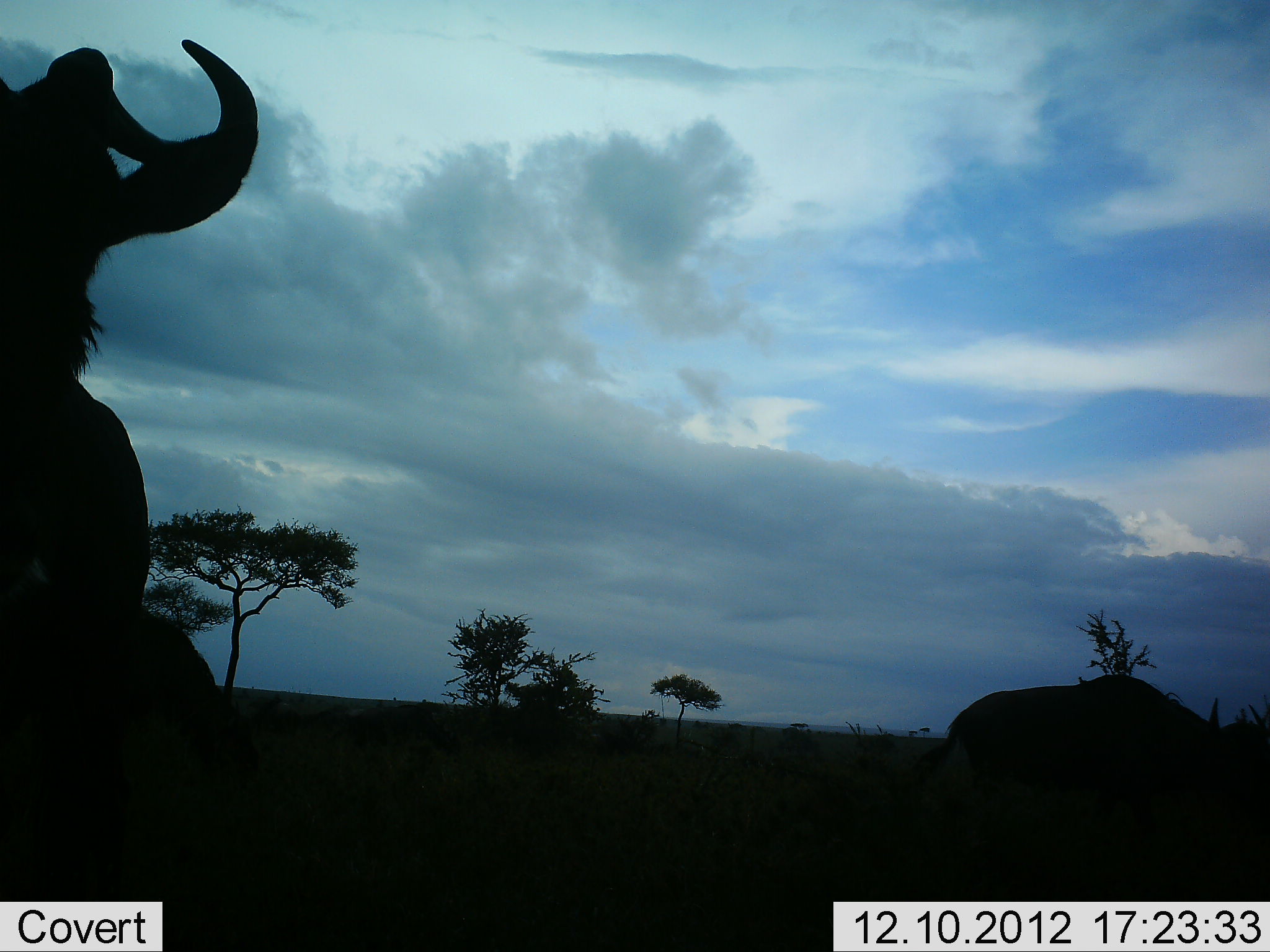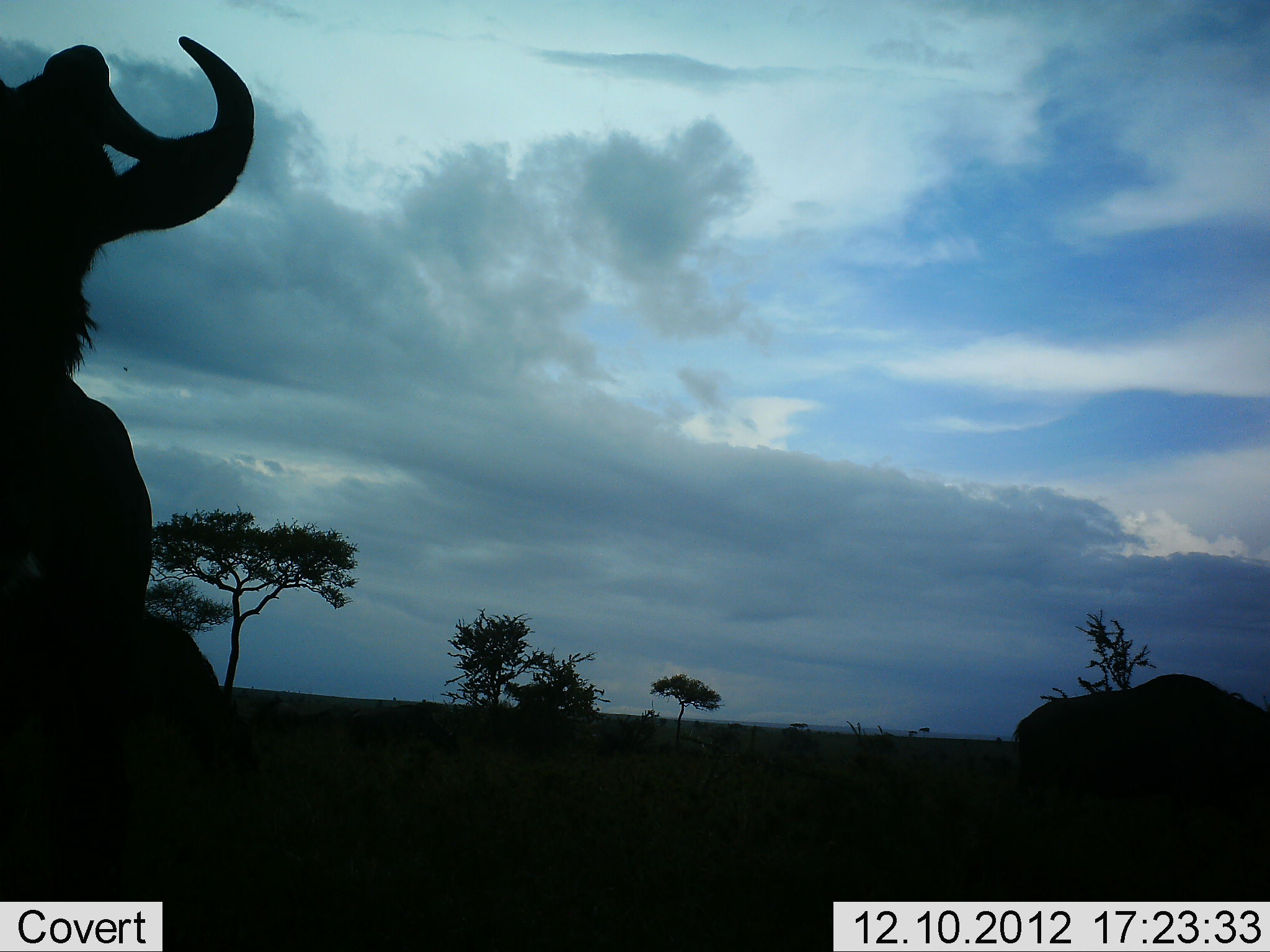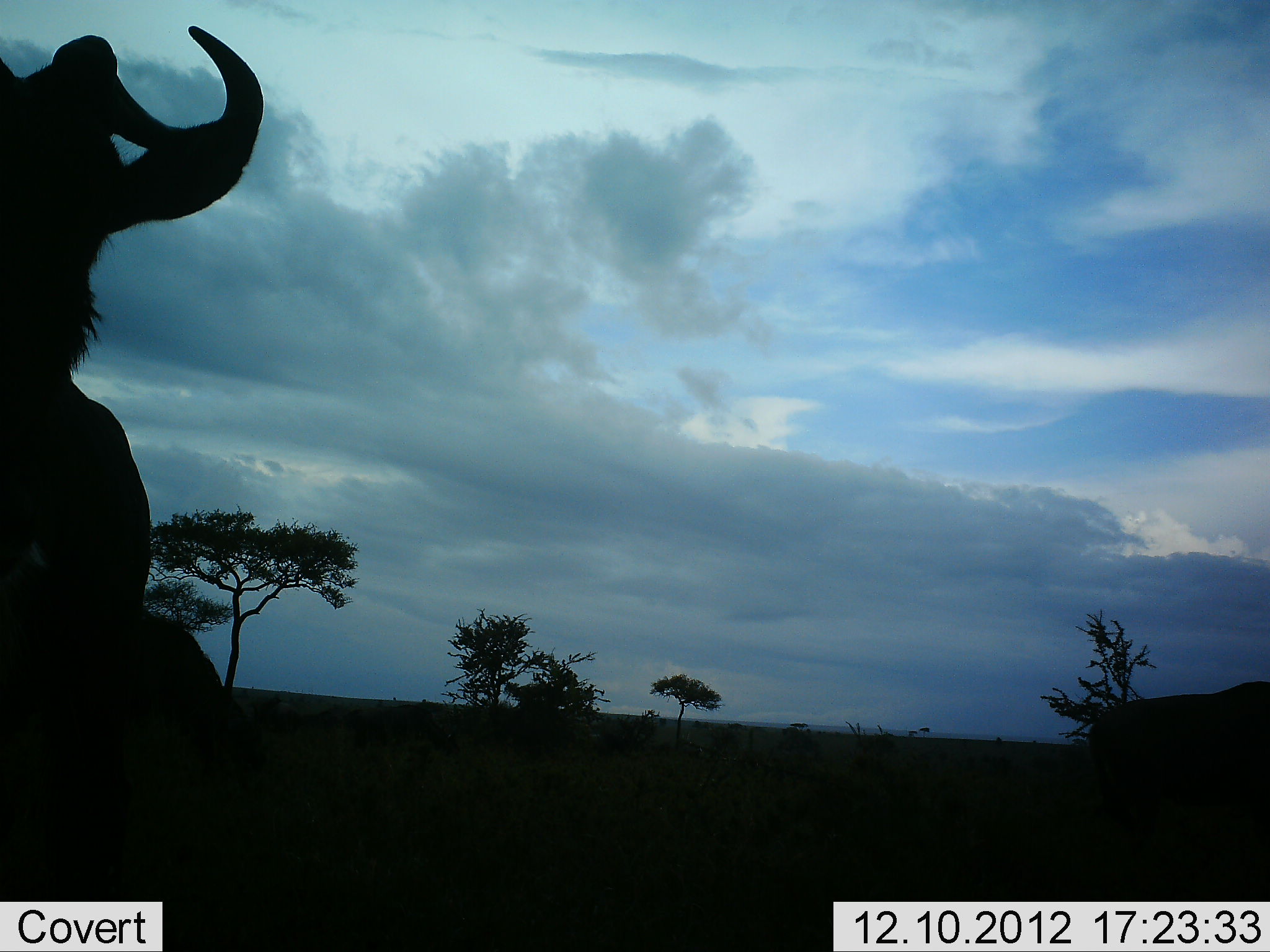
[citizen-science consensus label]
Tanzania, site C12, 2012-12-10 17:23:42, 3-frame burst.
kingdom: Animalia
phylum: Chordata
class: Mammalia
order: Artiodactyla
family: Bovidae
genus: Connochaetes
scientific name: Connochaetes taurinus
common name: blue wildebeest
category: wildebeest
Wildebeest (blue wildebeest) (Connochaetes taurinus), count 2. Behavior (volunteer vote fractions): standing 82%, resting 0%, moving 55%, interacting 9%. Young present (vote fraction): 0%. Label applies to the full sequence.